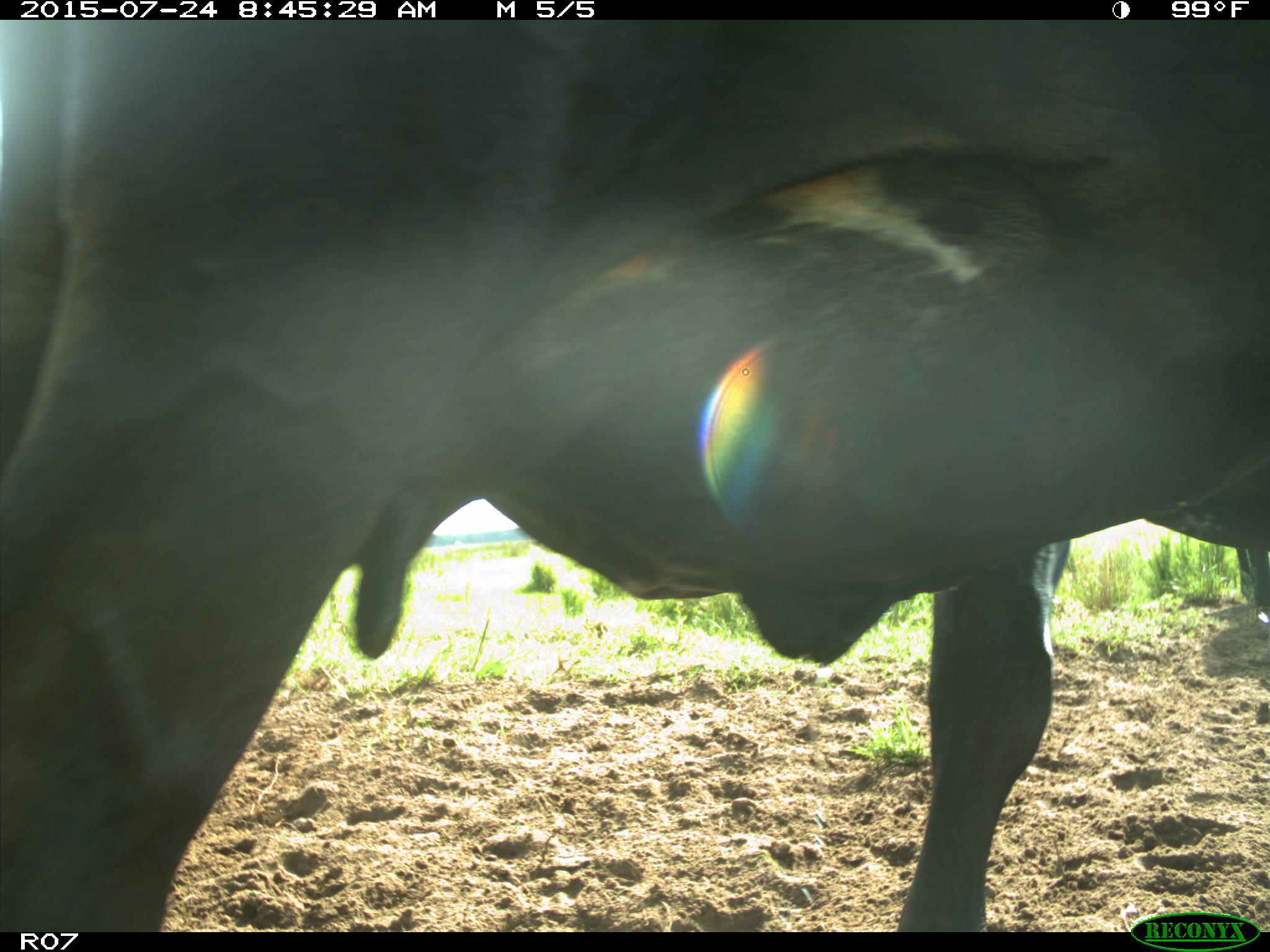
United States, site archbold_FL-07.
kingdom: Animalia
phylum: Chordata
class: Mammalia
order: Artiodactyla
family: Bovidae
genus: Bos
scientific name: Bos taurus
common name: domestic cow